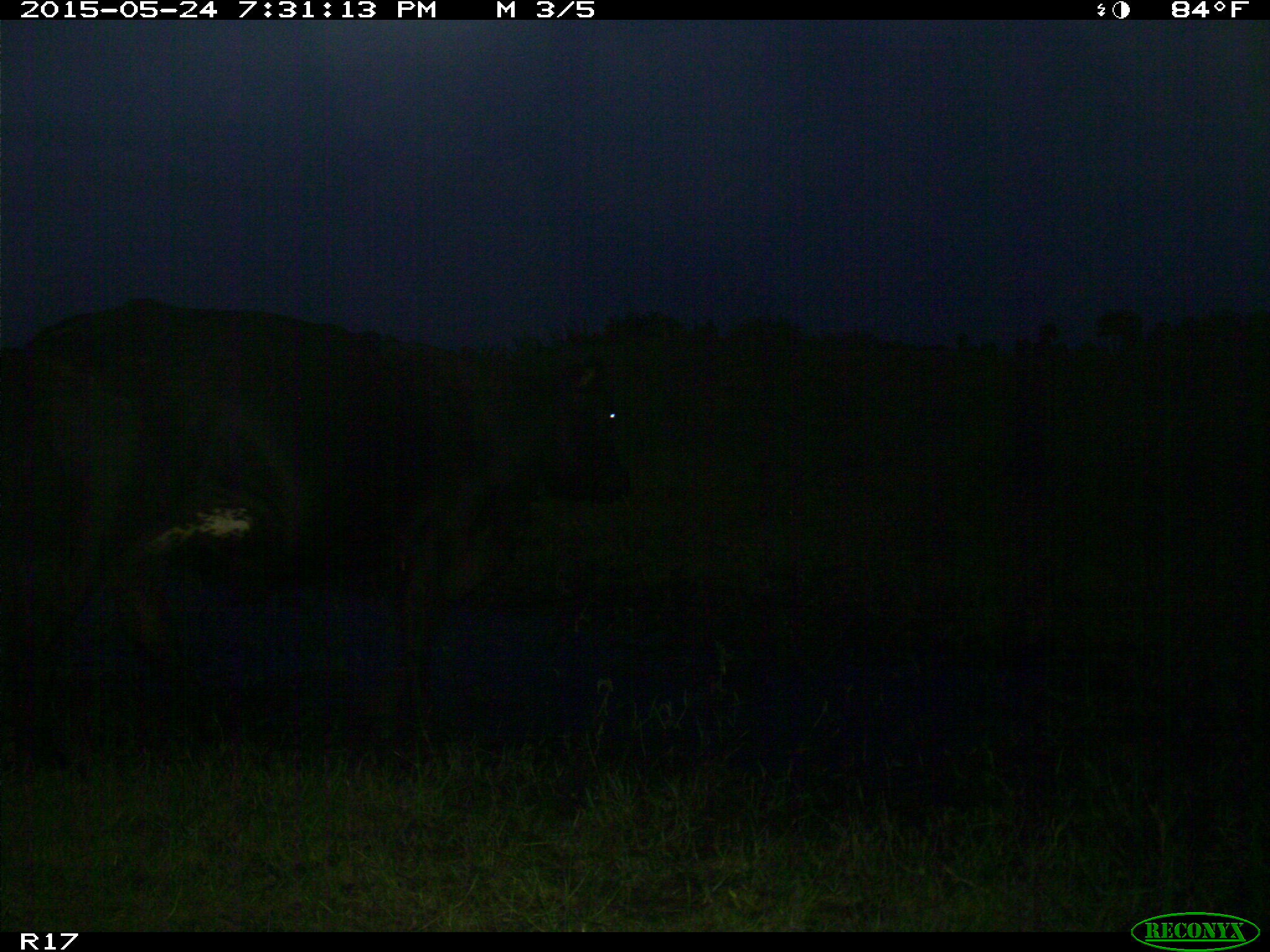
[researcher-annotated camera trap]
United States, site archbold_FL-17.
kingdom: Animalia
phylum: Chordata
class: Mammalia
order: Artiodactyla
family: Bovidae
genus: Bos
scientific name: Bos taurus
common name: domestic cow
Bos taurus (domestic cow).